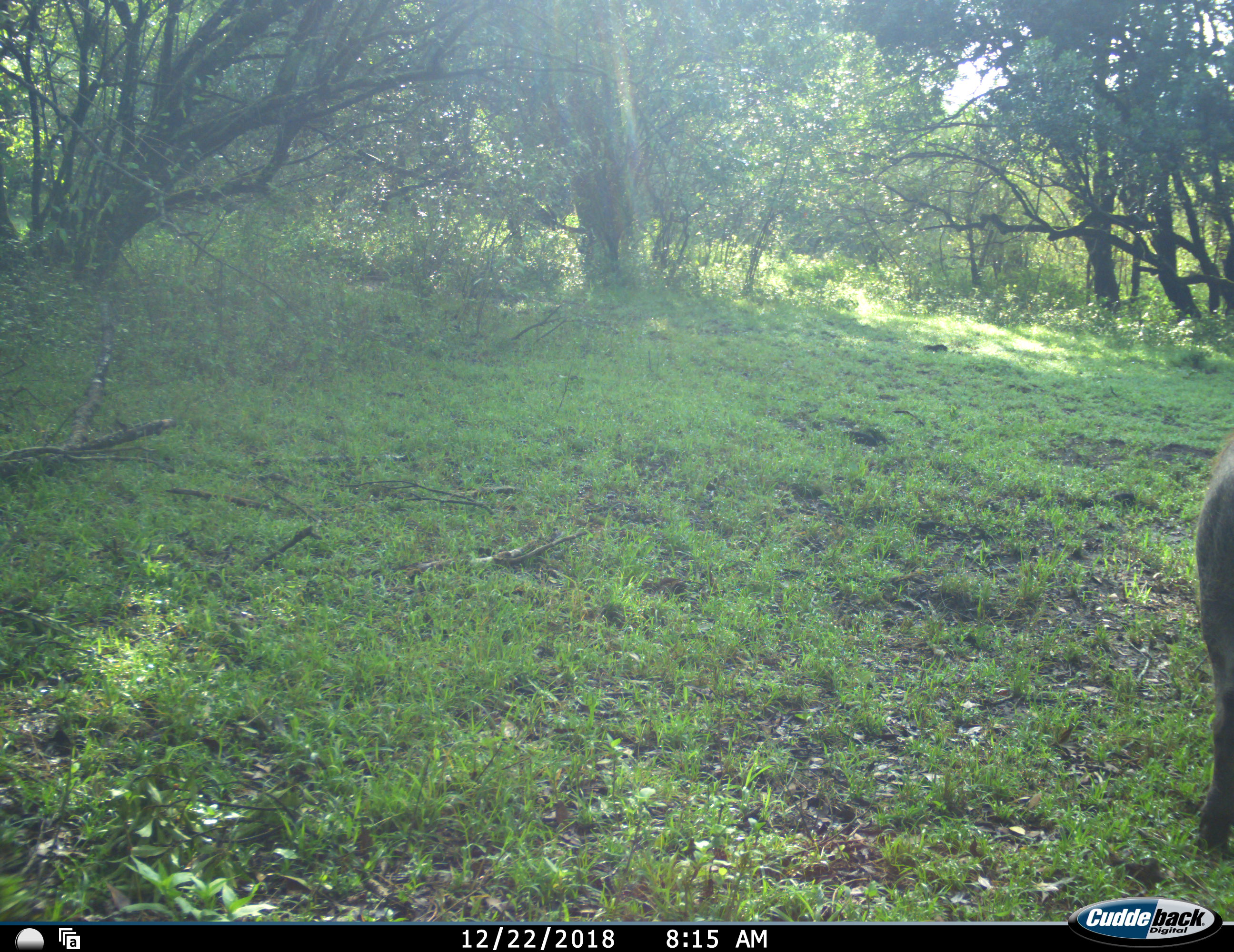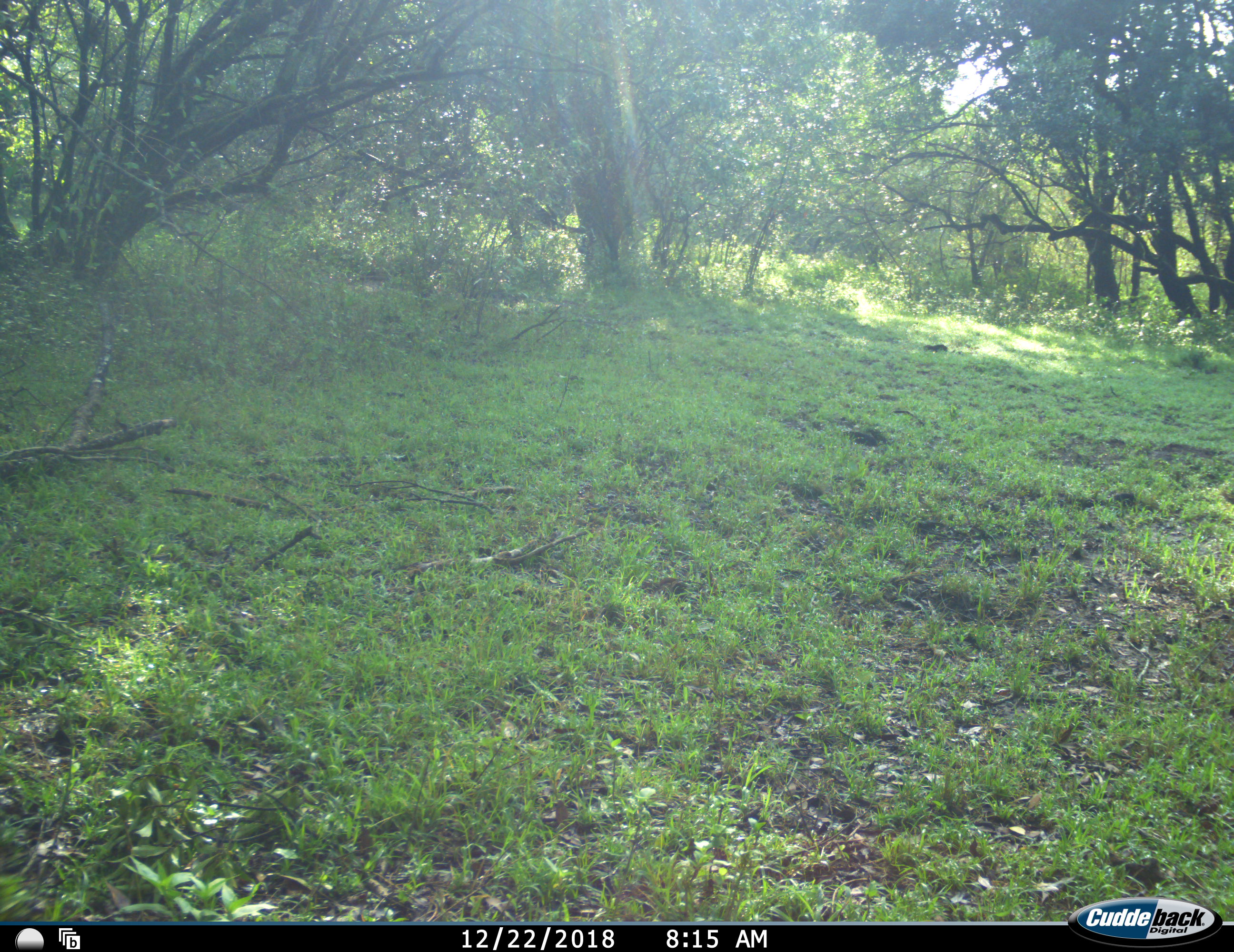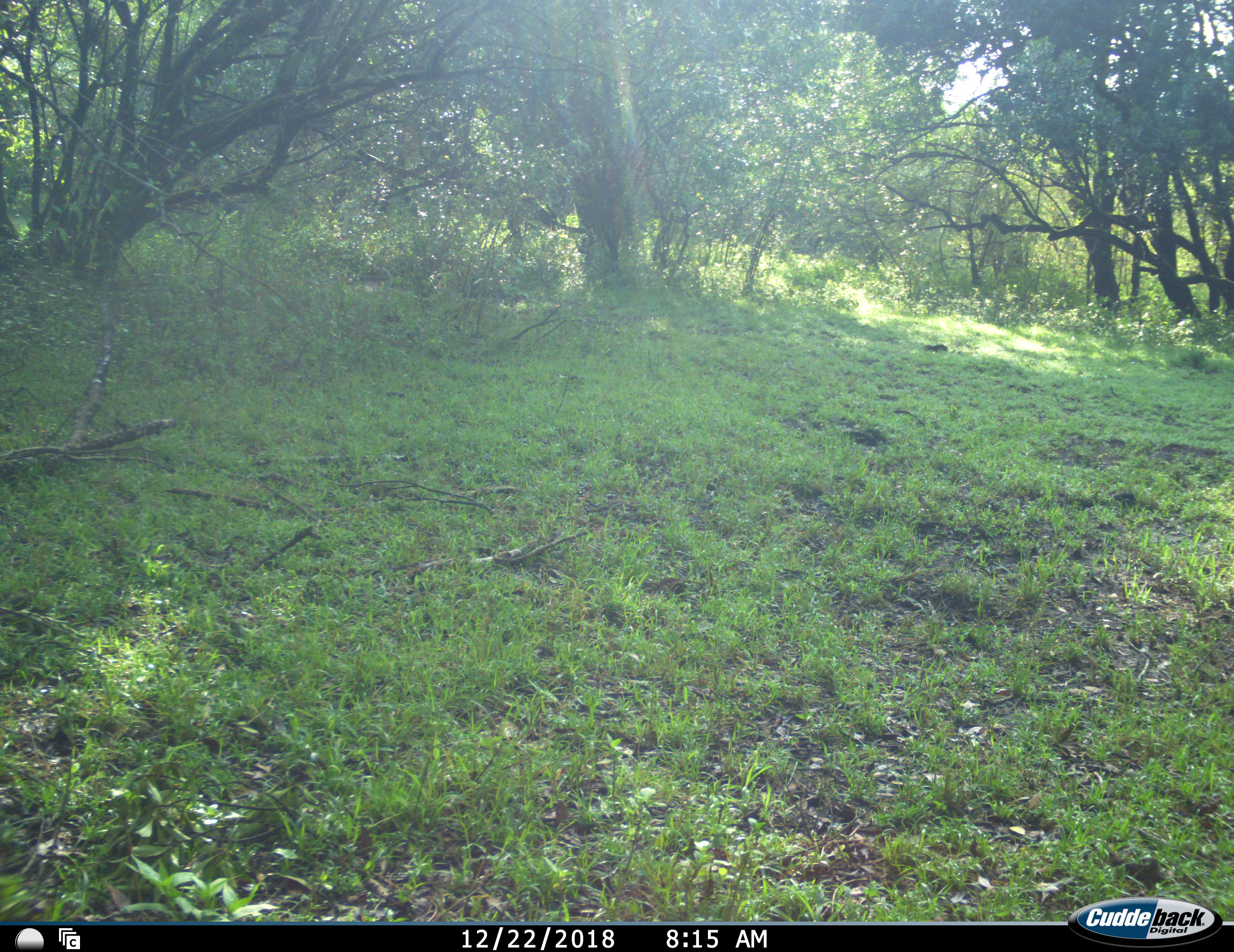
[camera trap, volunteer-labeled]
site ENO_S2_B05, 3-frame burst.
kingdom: Animalia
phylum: Chordata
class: Mammalia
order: Artiodactyla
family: Suidae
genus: Phacochoerus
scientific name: Phacochoerus africanus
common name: warthog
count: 1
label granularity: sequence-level